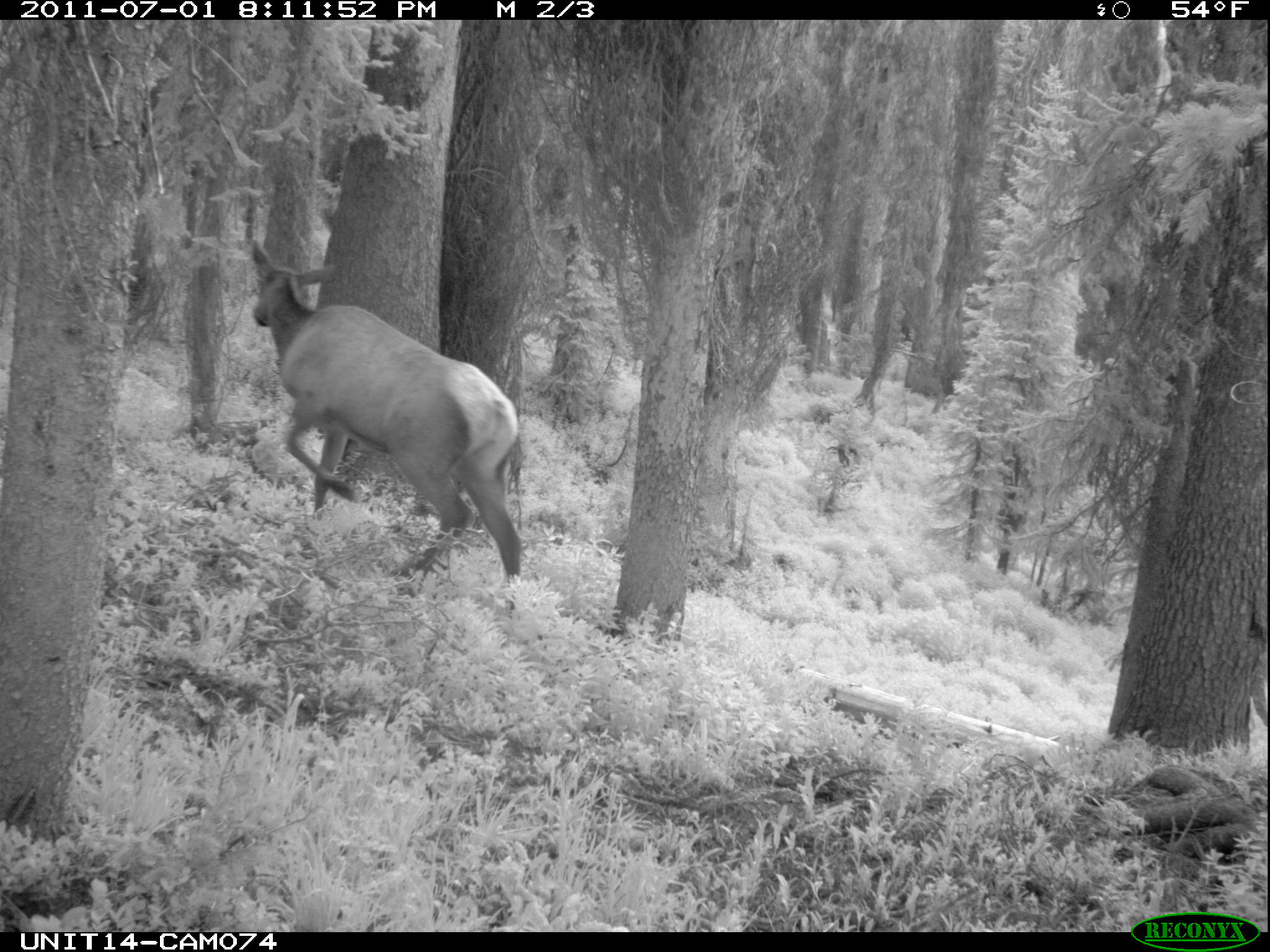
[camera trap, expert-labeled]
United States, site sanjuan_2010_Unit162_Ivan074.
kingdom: Animalia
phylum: Chordata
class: Mammalia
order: Artiodactyla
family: Cervidae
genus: Cervus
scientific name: Cervus elaphus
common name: red deer